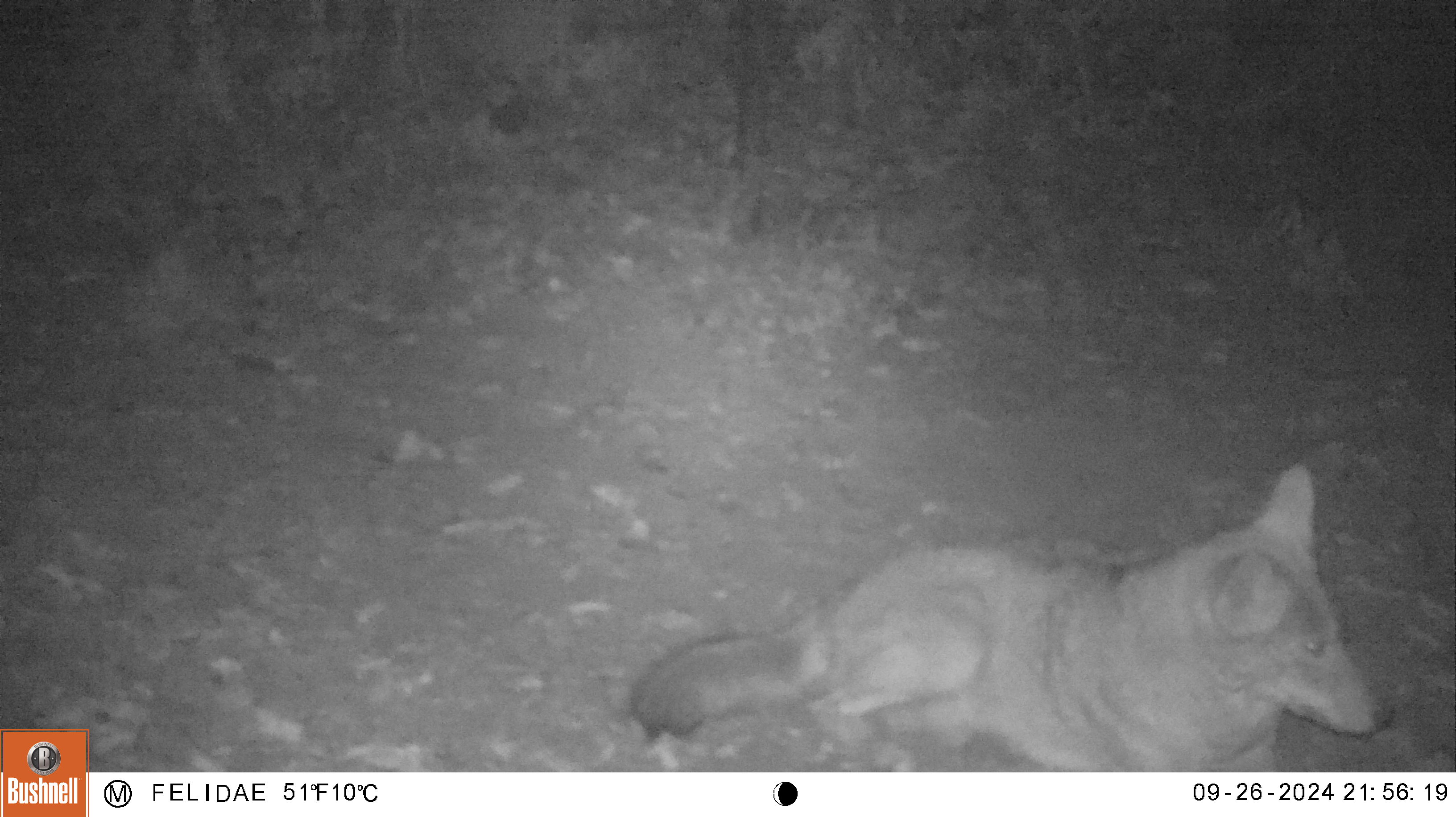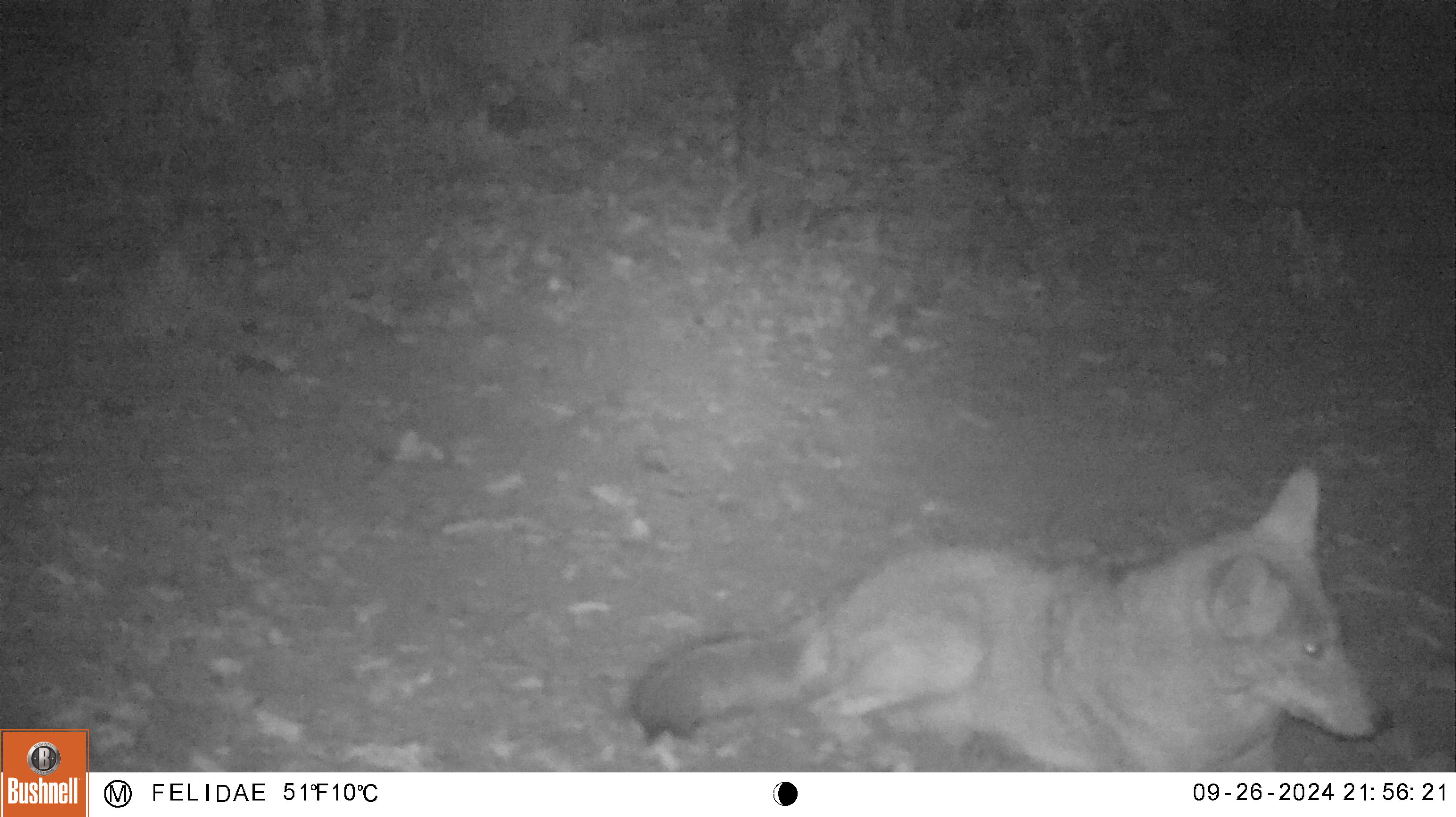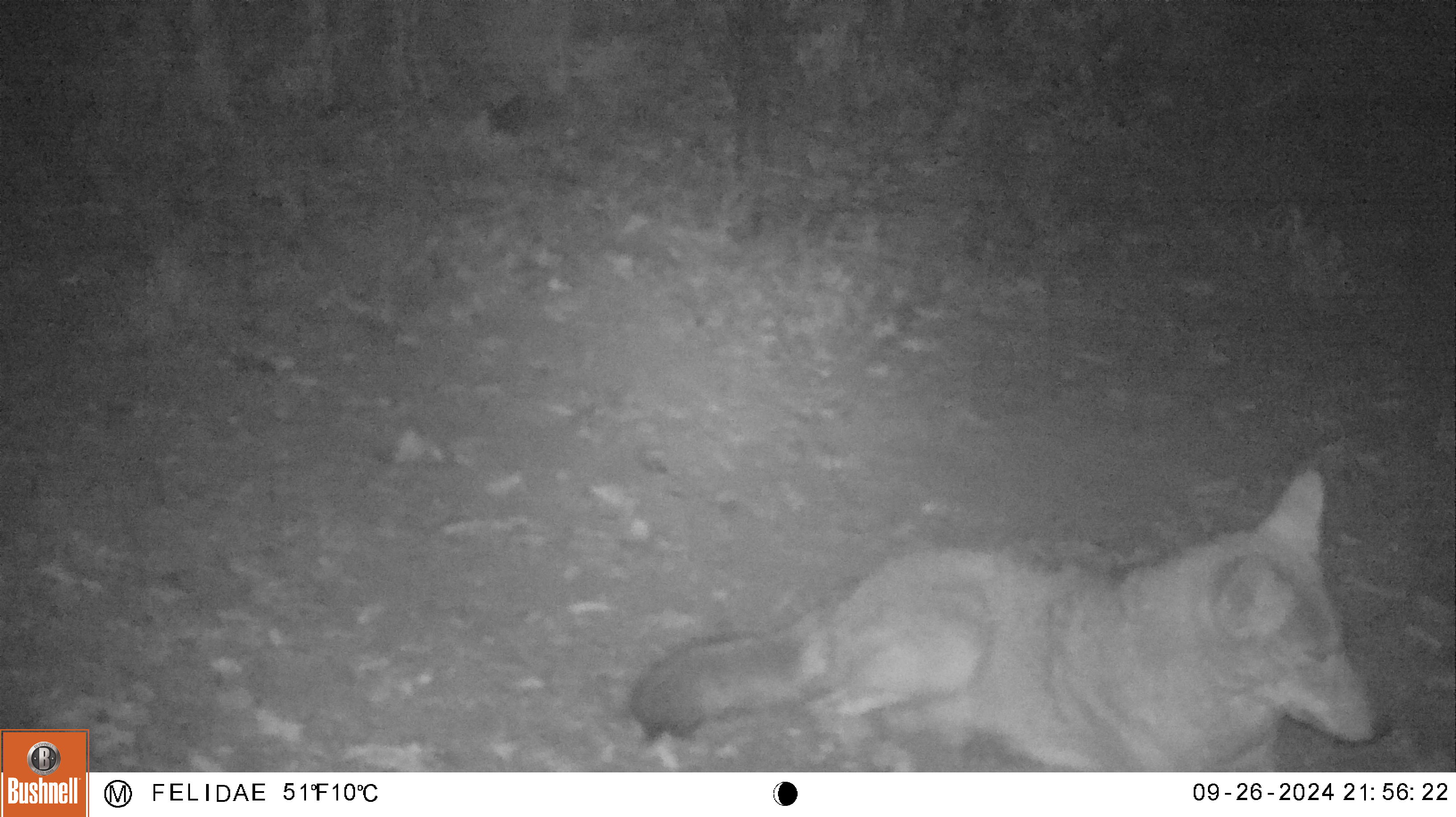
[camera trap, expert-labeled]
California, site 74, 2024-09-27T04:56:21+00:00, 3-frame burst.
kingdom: Animalia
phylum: Chordata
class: Mammalia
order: Carnivora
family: Canidae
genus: Canis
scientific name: Canis latrans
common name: coyote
Coyote (Canis latrans).